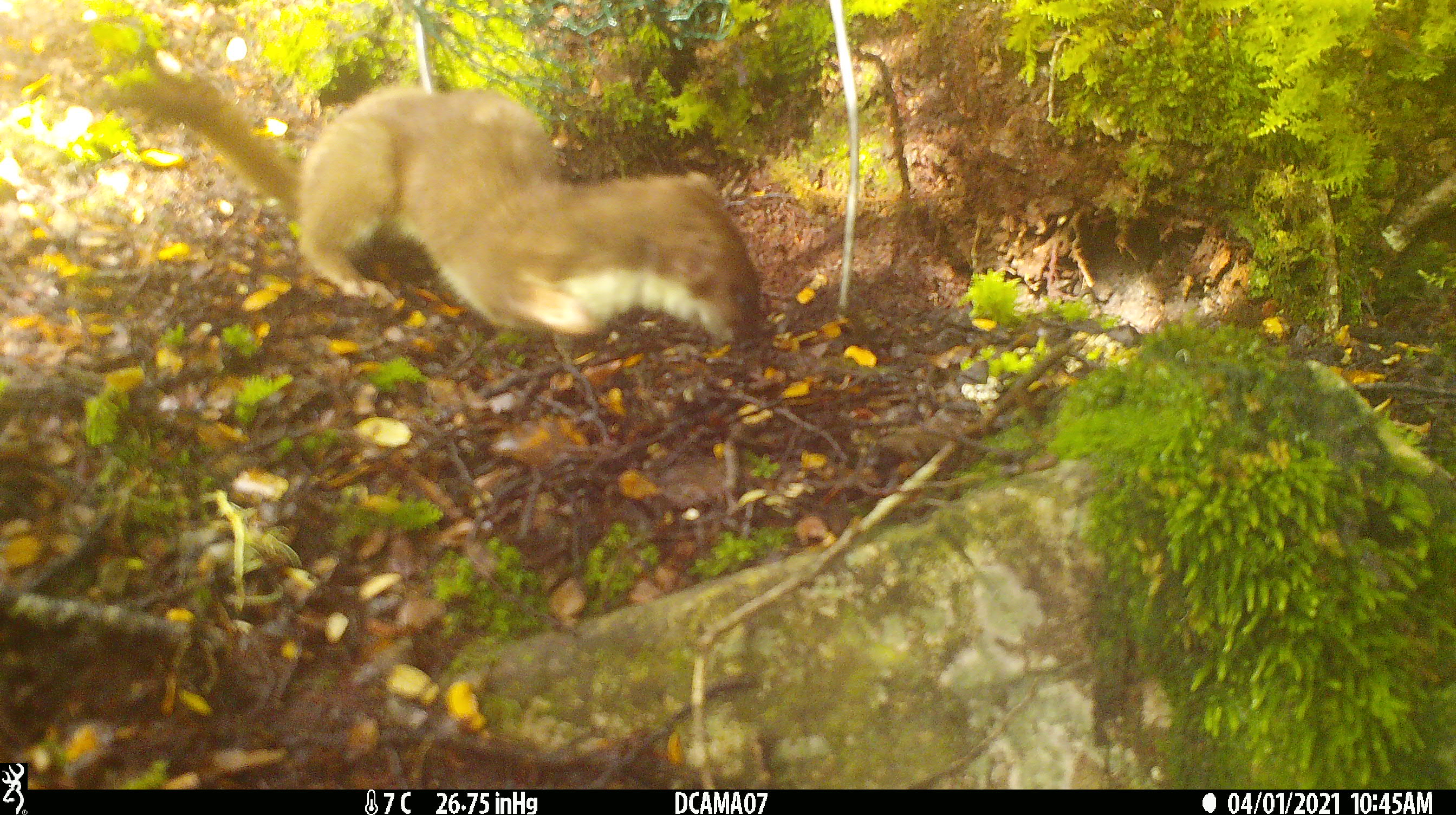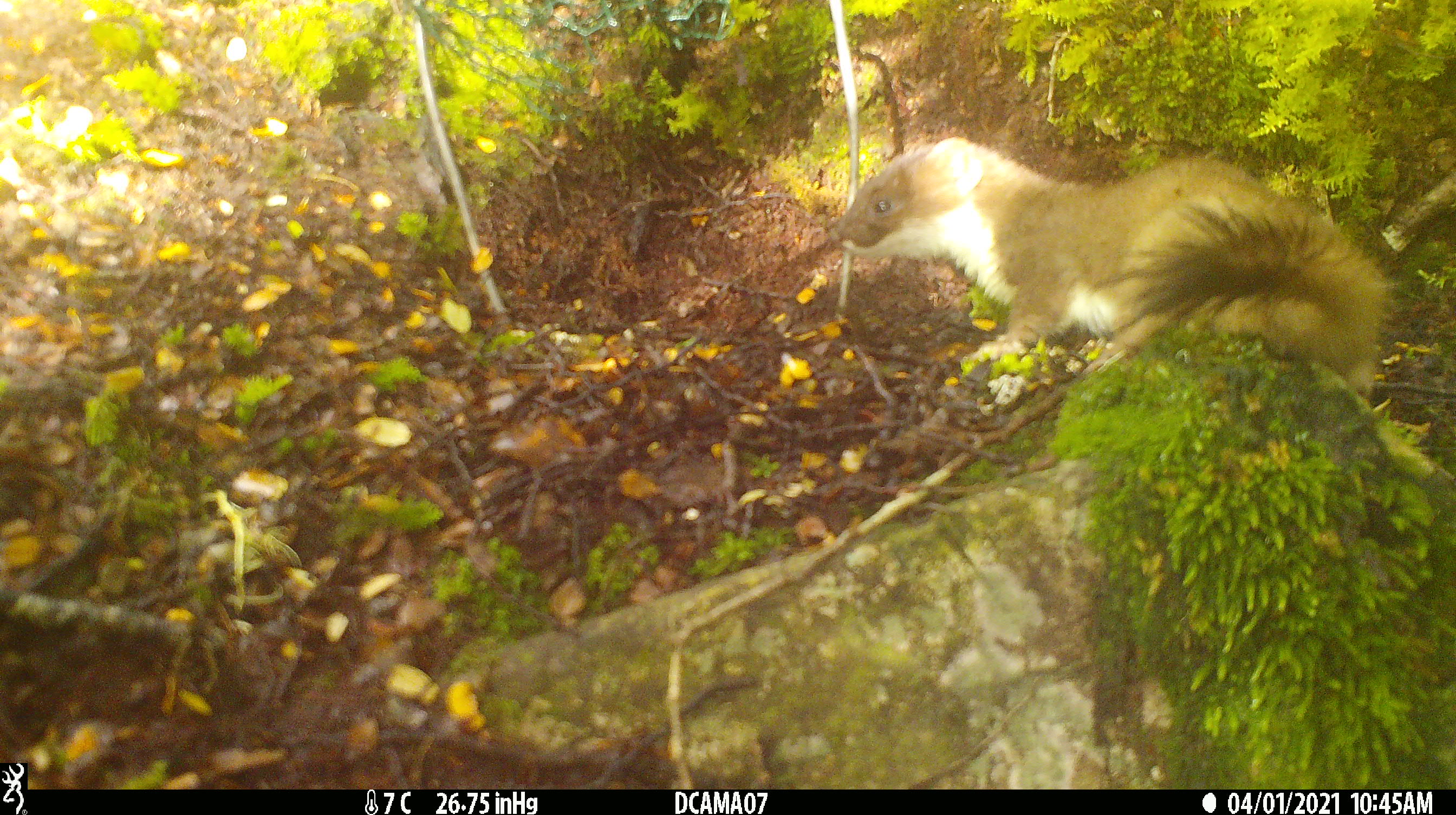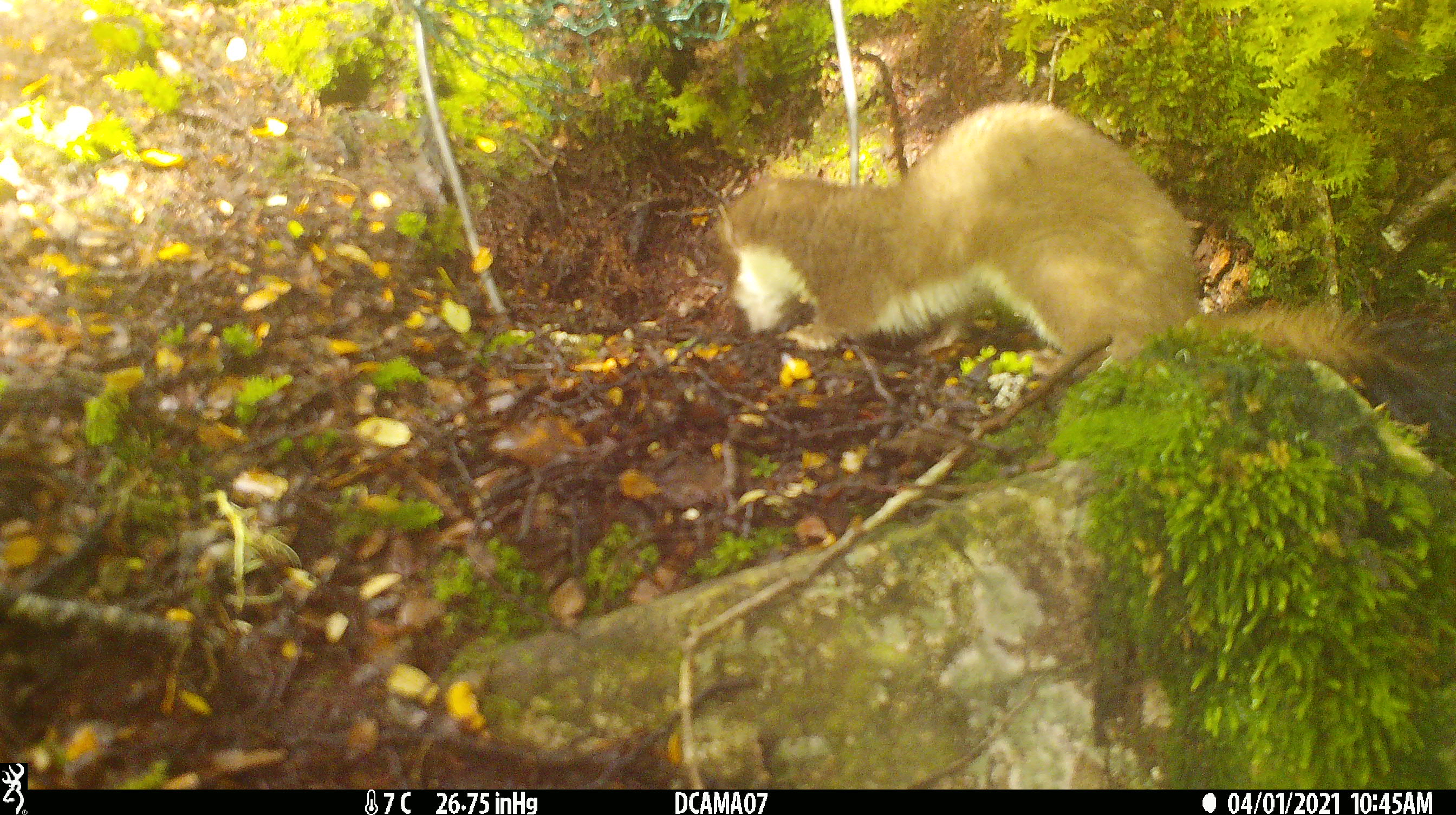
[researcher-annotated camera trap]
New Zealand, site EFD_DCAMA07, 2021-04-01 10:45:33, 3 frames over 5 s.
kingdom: Animalia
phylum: Chordata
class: Mammalia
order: Carnivora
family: Mustelidae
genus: Mustela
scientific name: Mustela erminea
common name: stoat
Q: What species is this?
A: Stoat (Mustela erminea).